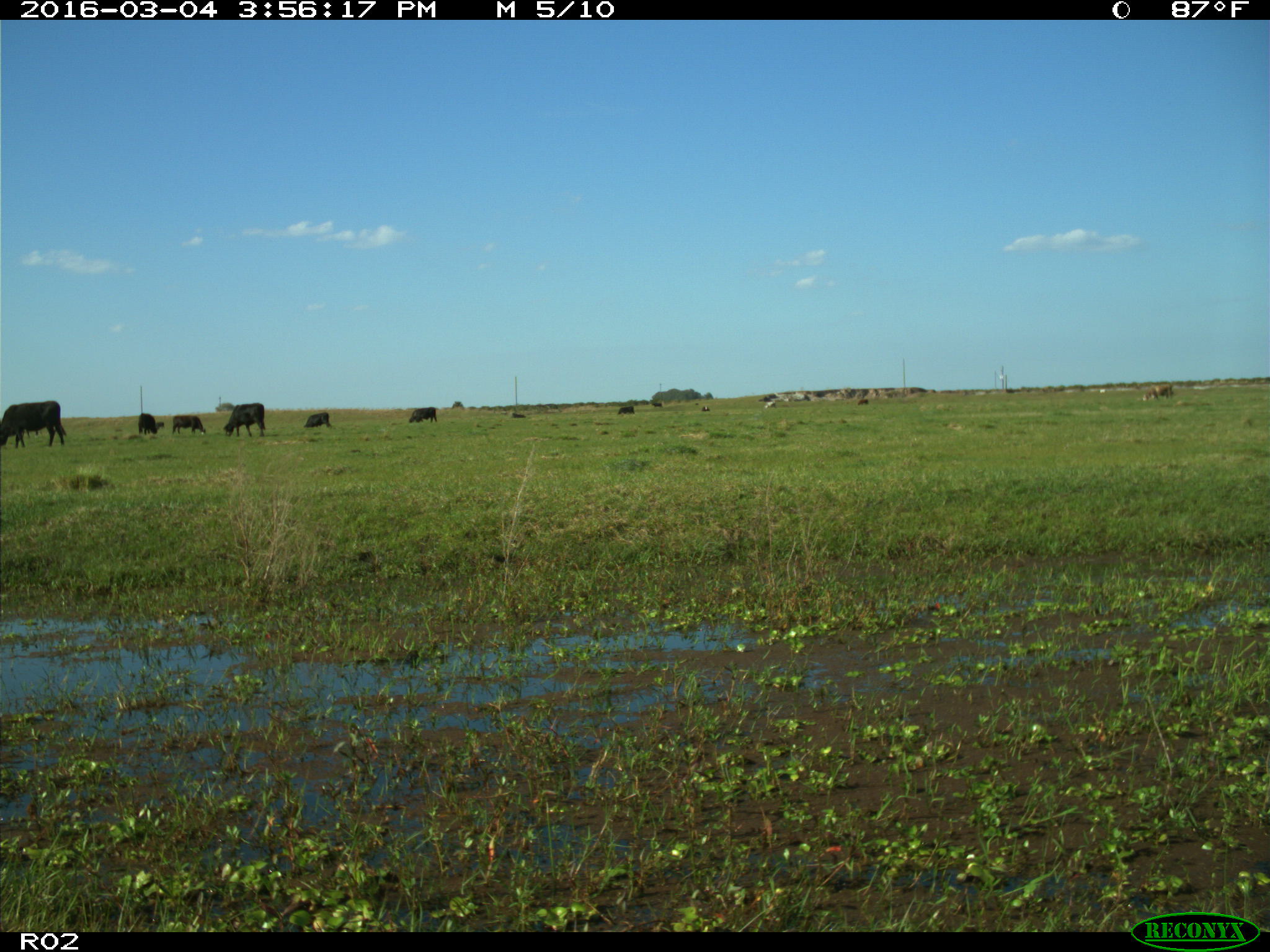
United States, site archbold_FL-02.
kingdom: Animalia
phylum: Chordata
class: Mammalia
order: Artiodactyla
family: Bovidae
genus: Bos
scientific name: Bos taurus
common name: domestic cow